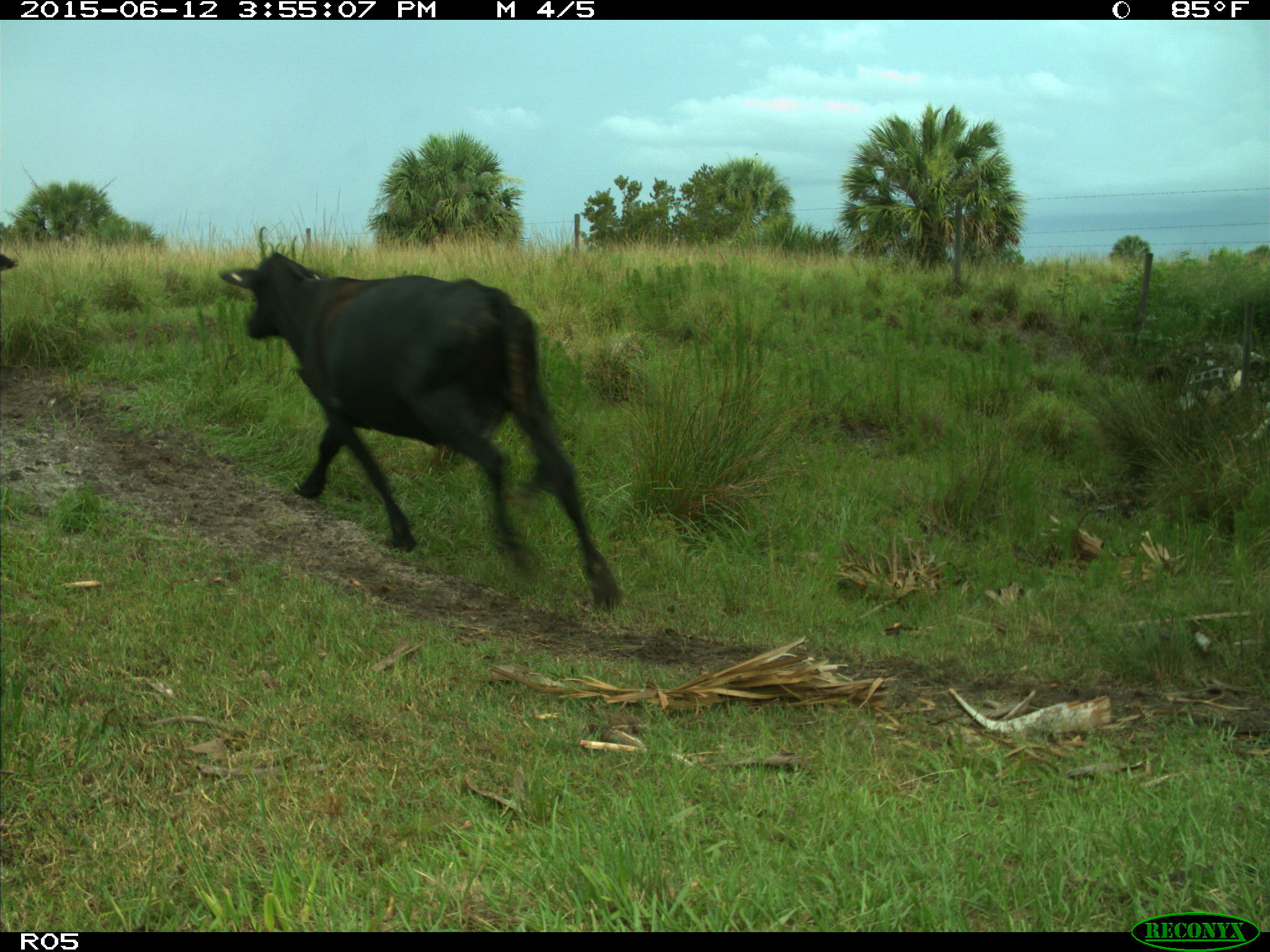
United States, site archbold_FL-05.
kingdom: Animalia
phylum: Chordata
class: Mammalia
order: Artiodactyla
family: Bovidae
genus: Bos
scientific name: Bos taurus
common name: domestic cow